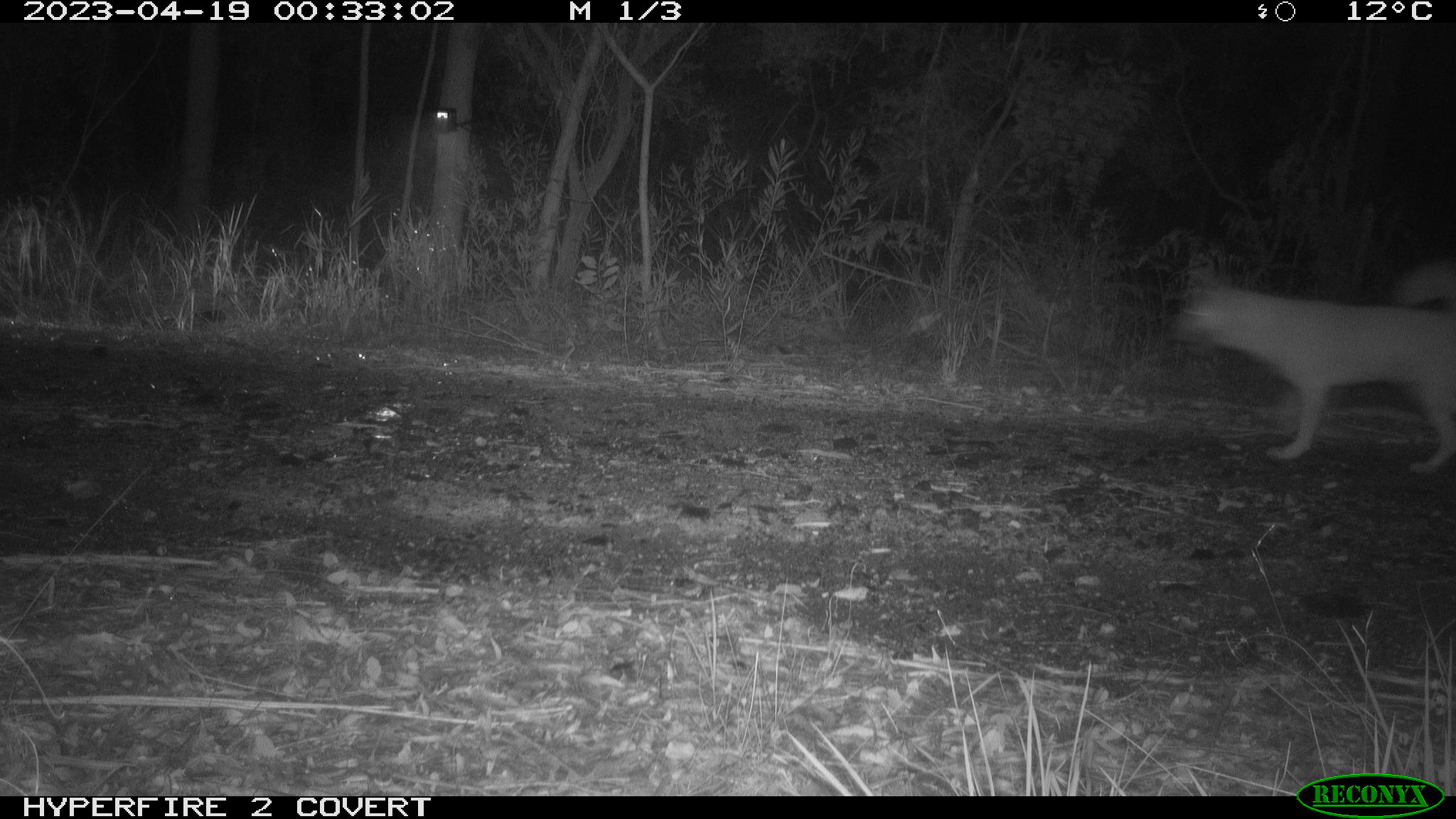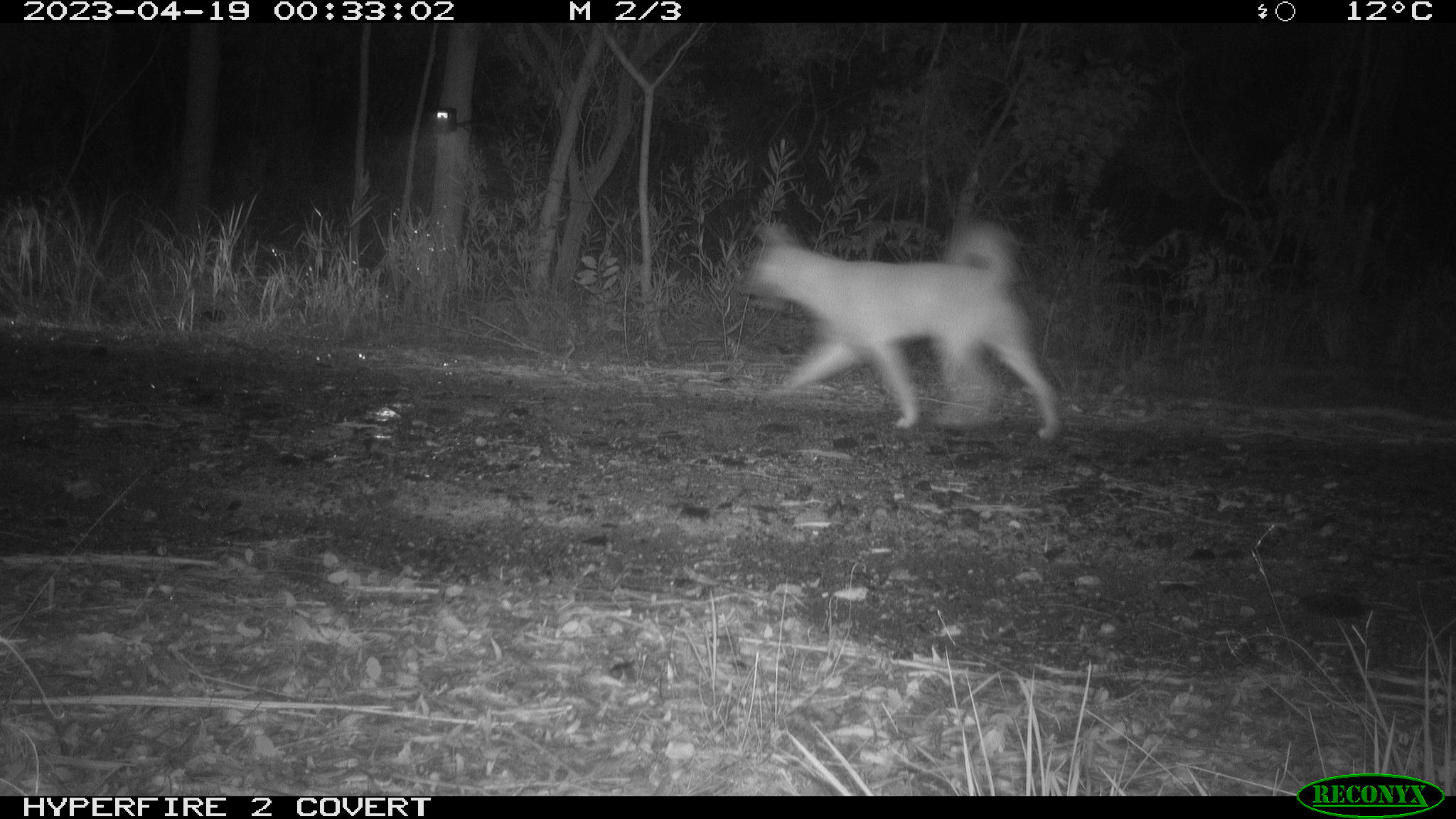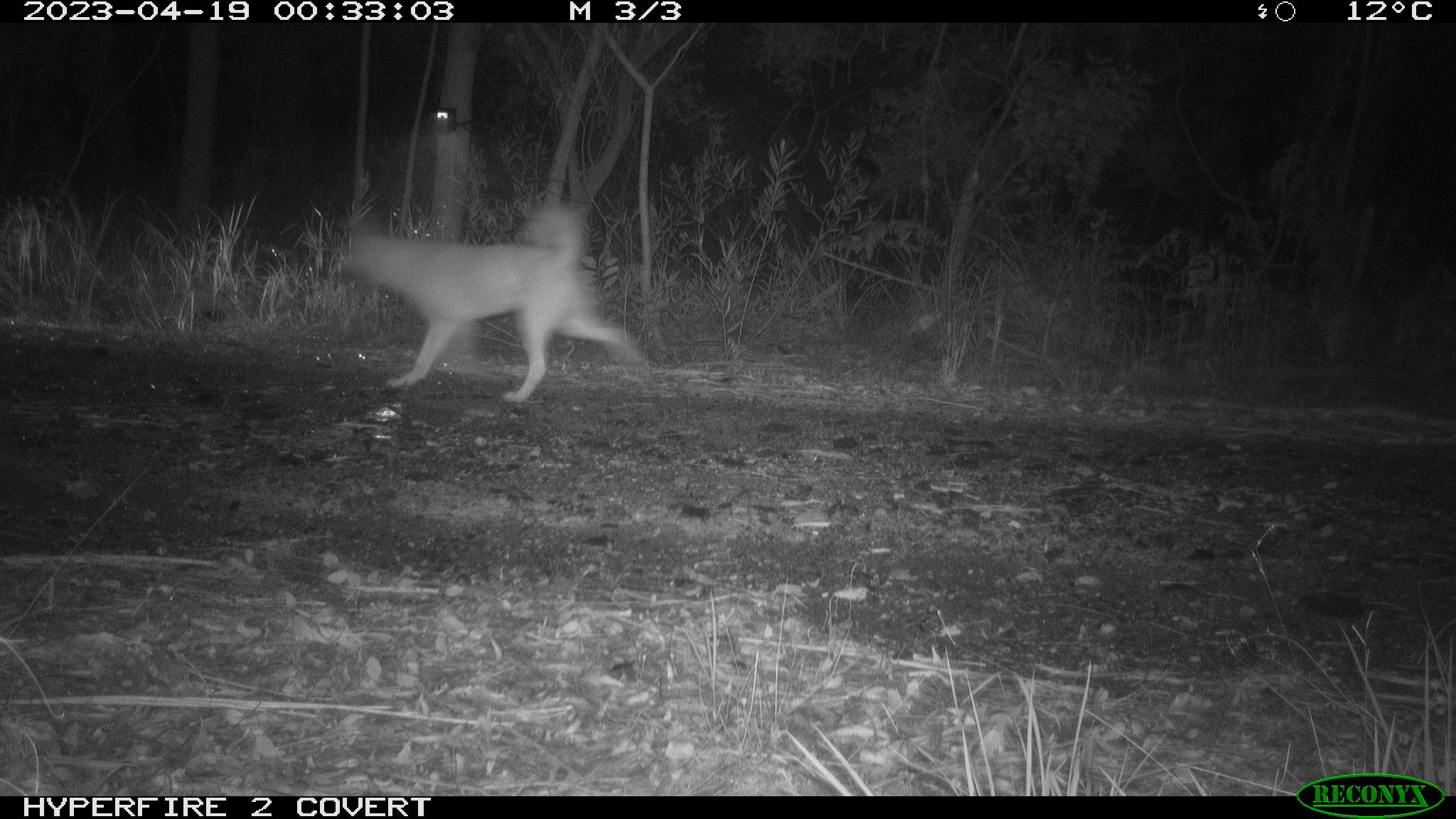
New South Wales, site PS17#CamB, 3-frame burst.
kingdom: Animalia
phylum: Chordata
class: Mammalia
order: Carnivora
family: Canidae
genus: Canis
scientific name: Canis familiaris dingo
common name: dingo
Dingo (Canis familiaris dingo).